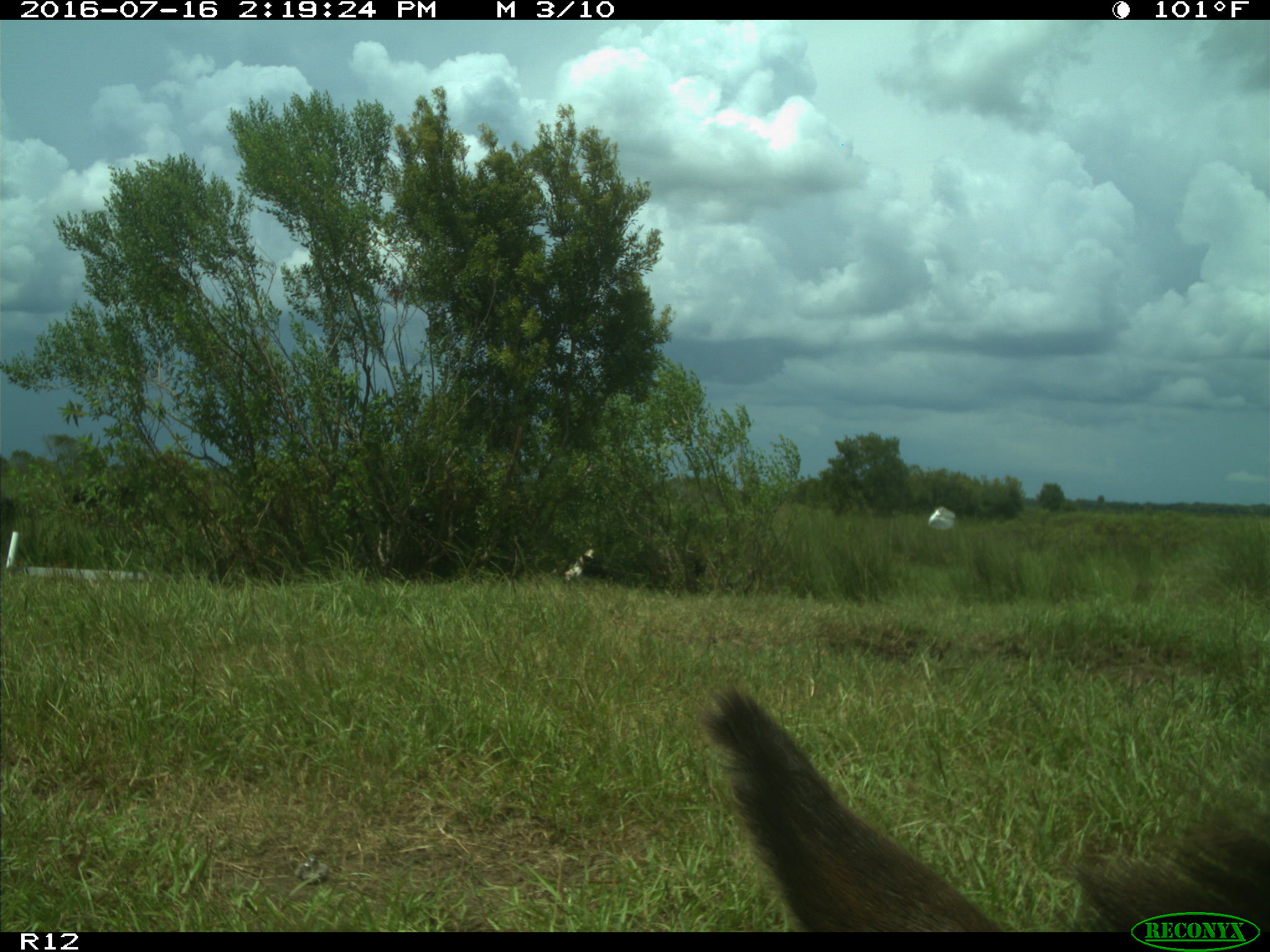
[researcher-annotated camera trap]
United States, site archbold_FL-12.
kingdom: Animalia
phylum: Chordata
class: Mammalia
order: Artiodactyla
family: Bovidae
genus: Bos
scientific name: Bos taurus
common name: domestic cow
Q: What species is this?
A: Bos taurus (domestic cow).